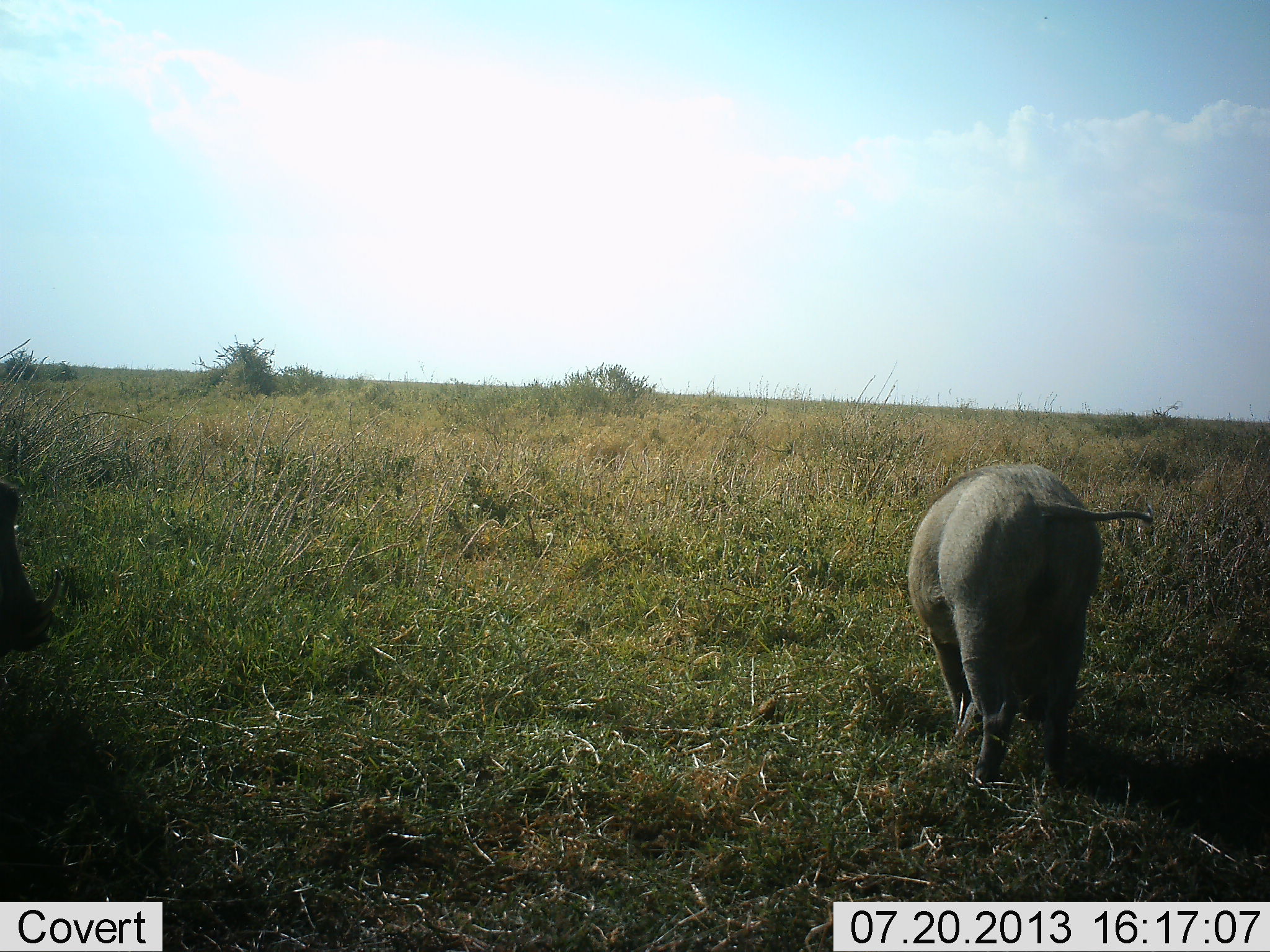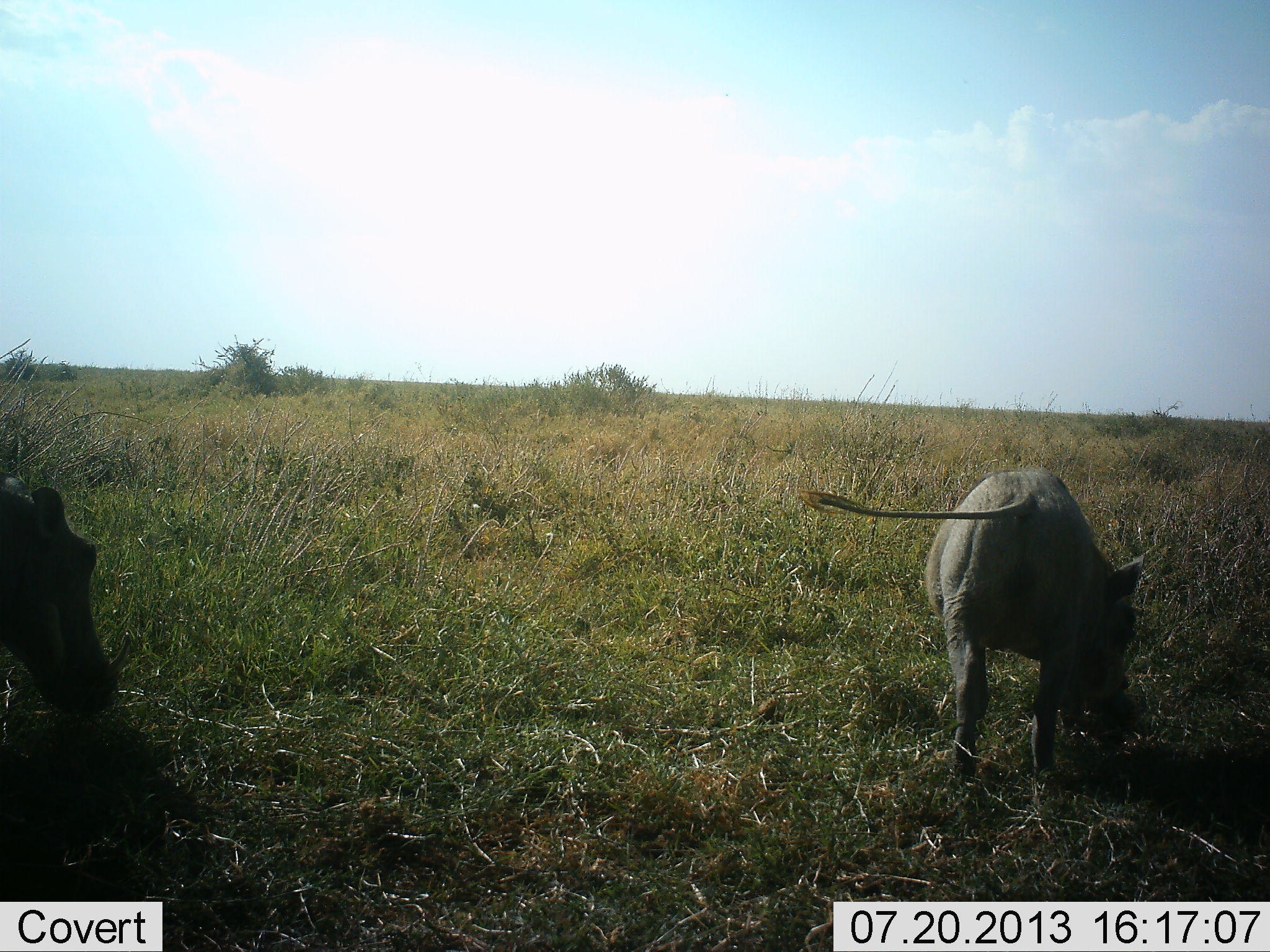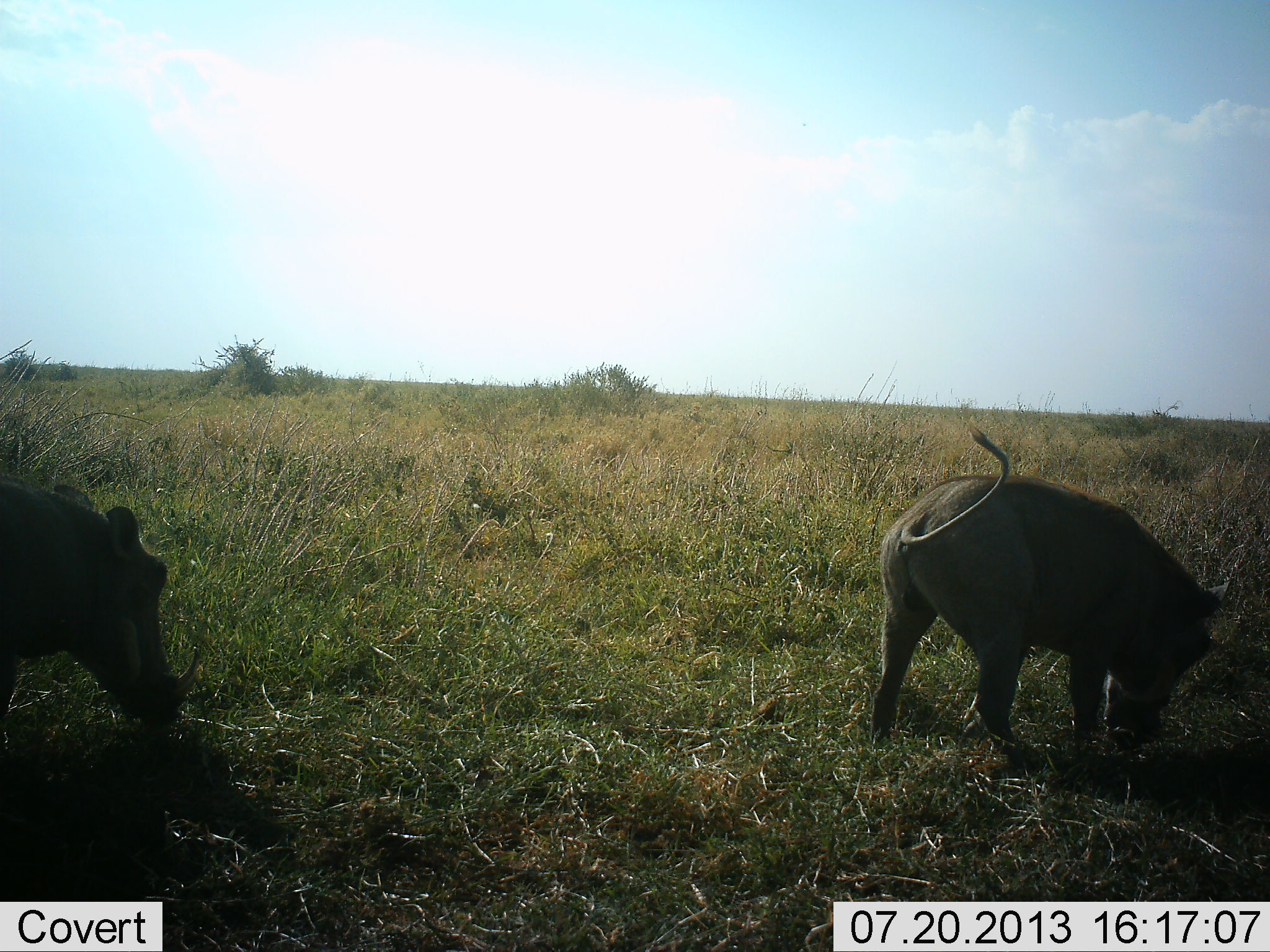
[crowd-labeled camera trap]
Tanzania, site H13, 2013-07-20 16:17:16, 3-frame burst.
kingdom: Animalia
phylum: Chordata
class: Mammalia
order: Artiodactyla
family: Suidae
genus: Phacochoerus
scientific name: Phacochoerus africanus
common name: warthog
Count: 2.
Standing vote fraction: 40%.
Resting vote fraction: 0%.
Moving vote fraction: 20%.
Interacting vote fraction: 0%.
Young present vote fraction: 0%.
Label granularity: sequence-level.